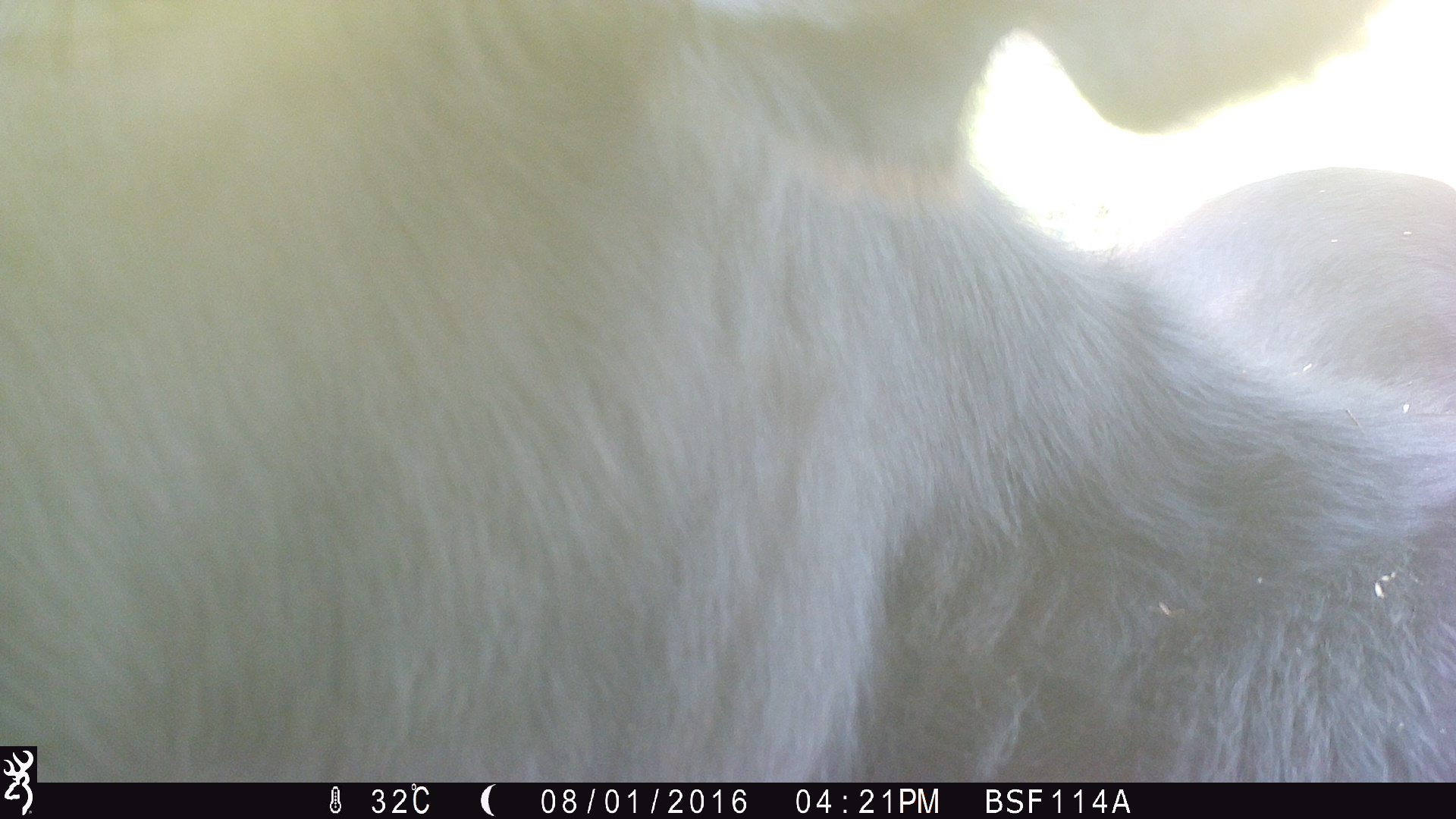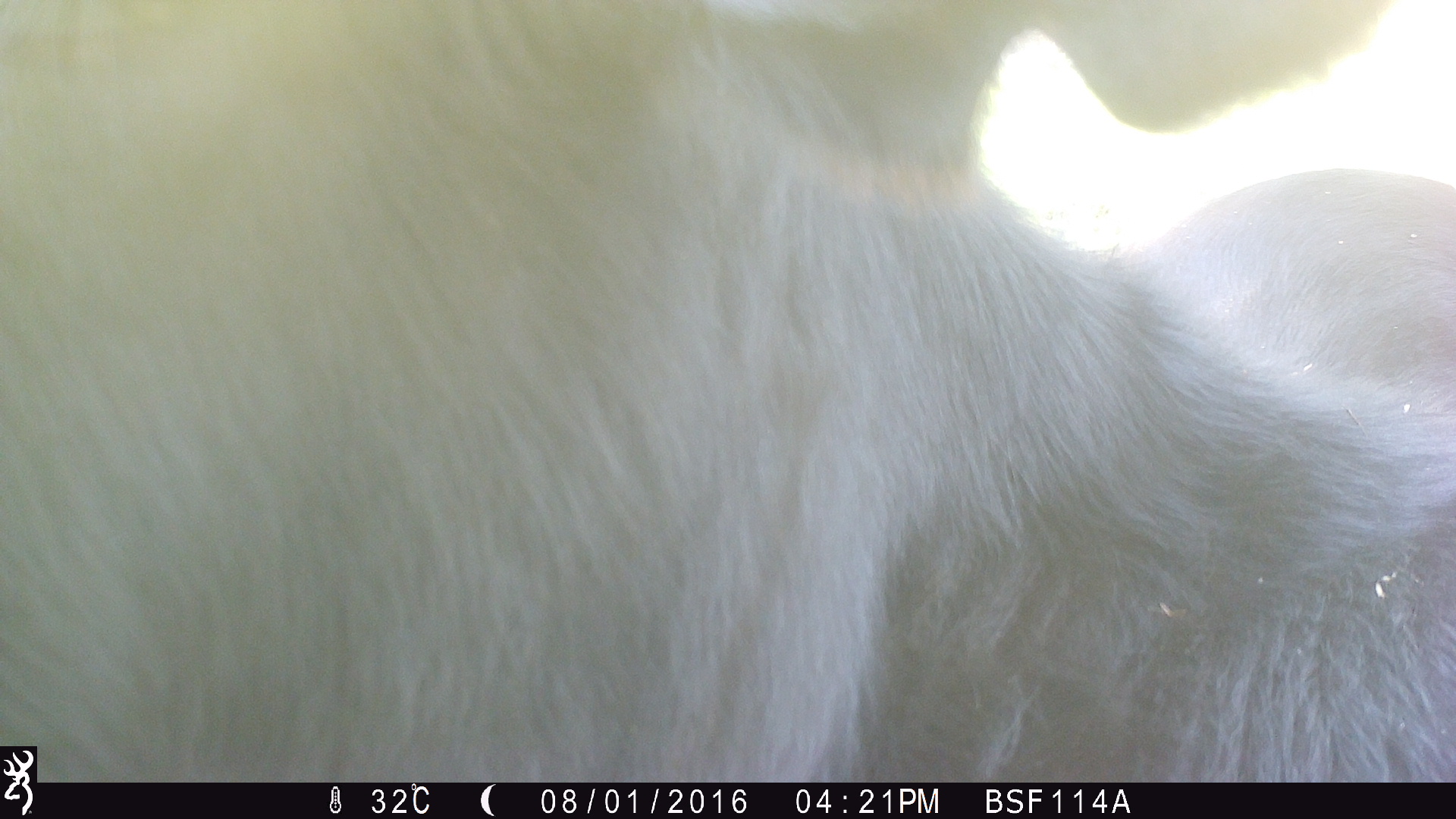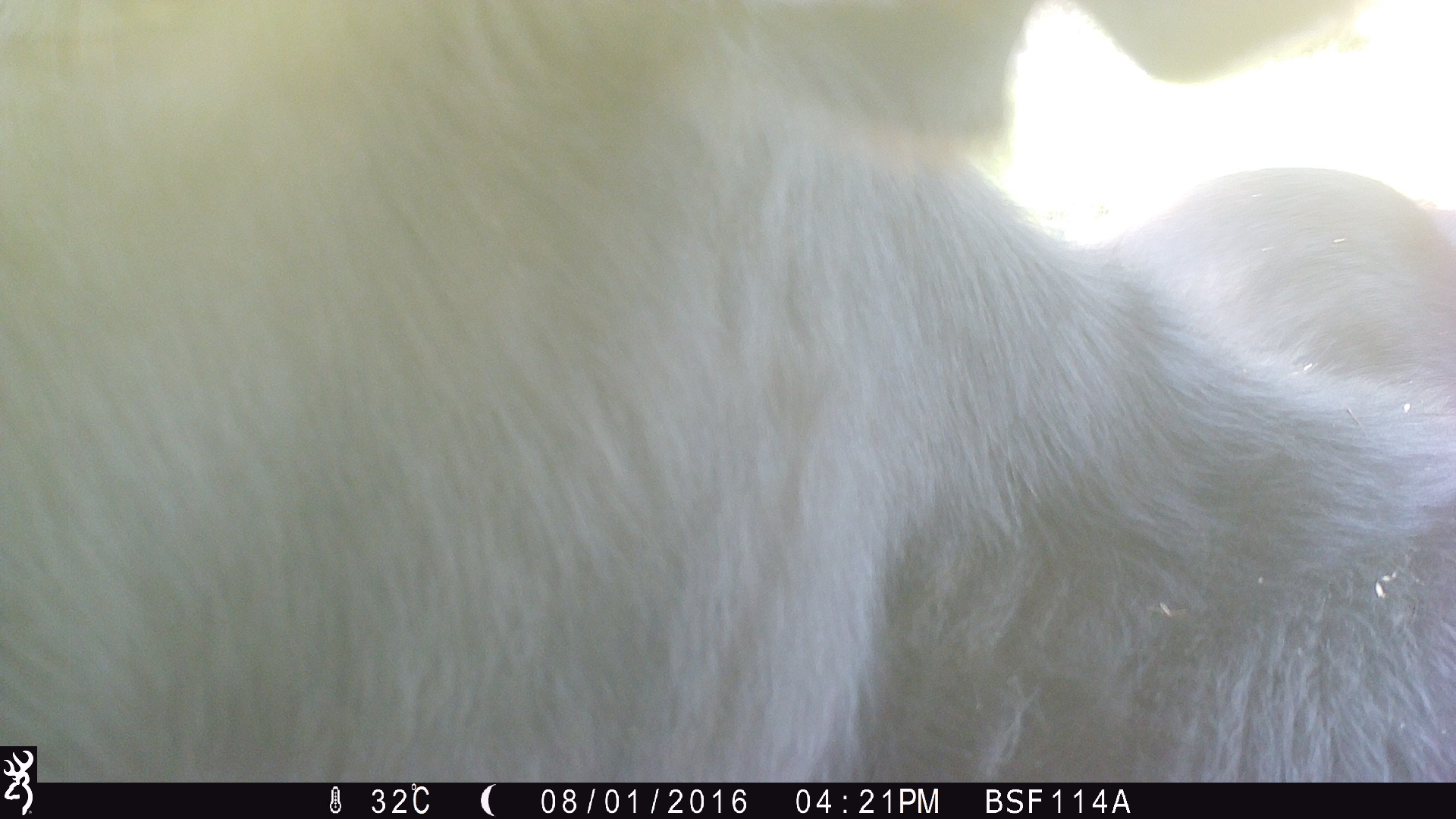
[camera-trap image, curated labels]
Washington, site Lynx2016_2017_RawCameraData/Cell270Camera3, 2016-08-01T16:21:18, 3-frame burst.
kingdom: Animalia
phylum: Chordata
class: Mammalia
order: Artiodactyla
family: Bovidae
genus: Bos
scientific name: Bos taurus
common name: domestic cattle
Domestic cattle (Bos taurus). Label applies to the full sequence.